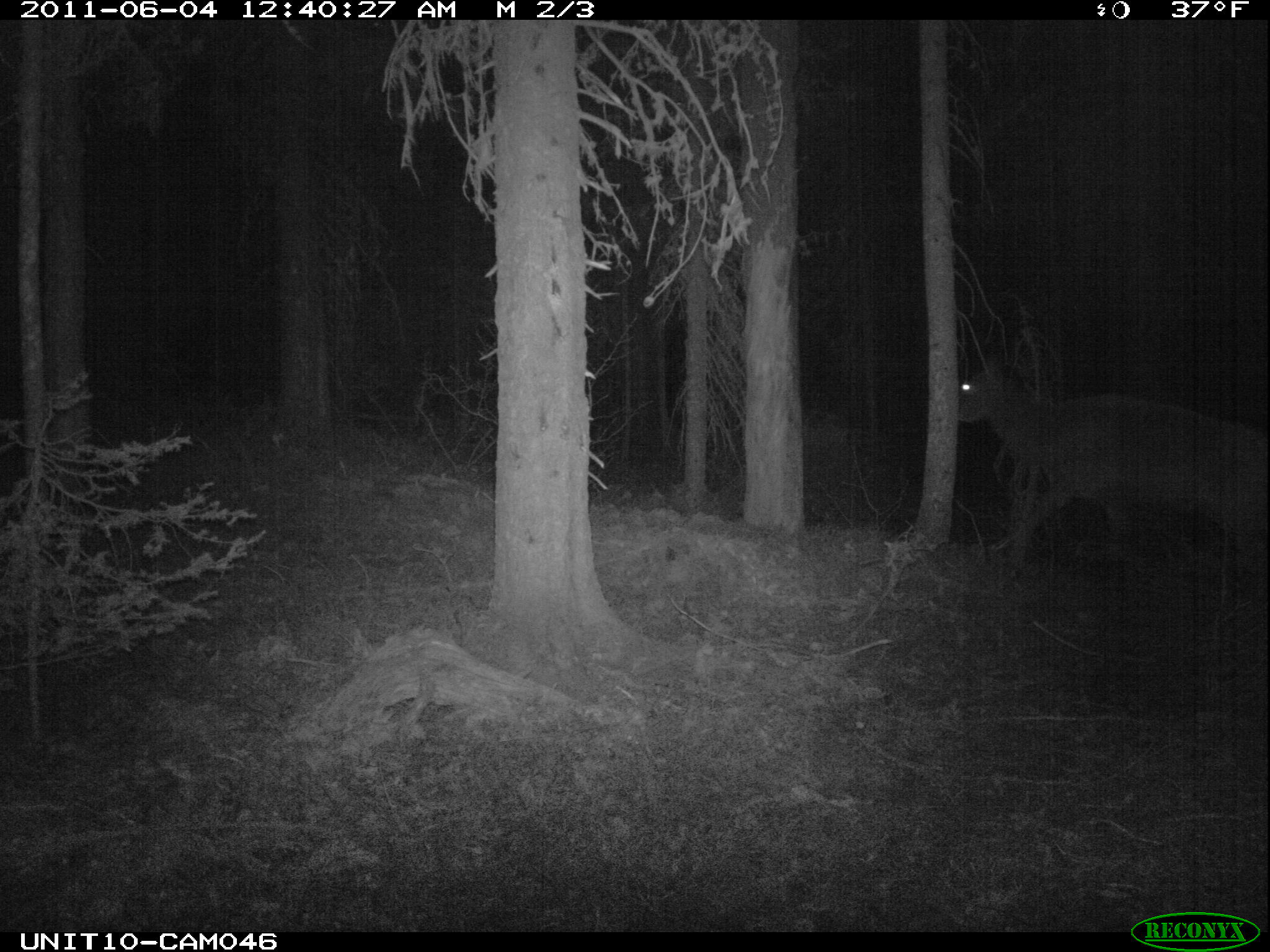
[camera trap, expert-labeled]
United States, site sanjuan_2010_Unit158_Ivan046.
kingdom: Animalia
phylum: Chordata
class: Mammalia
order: Artiodactyla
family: Cervidae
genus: Cervus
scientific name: Cervus elaphus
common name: red deer